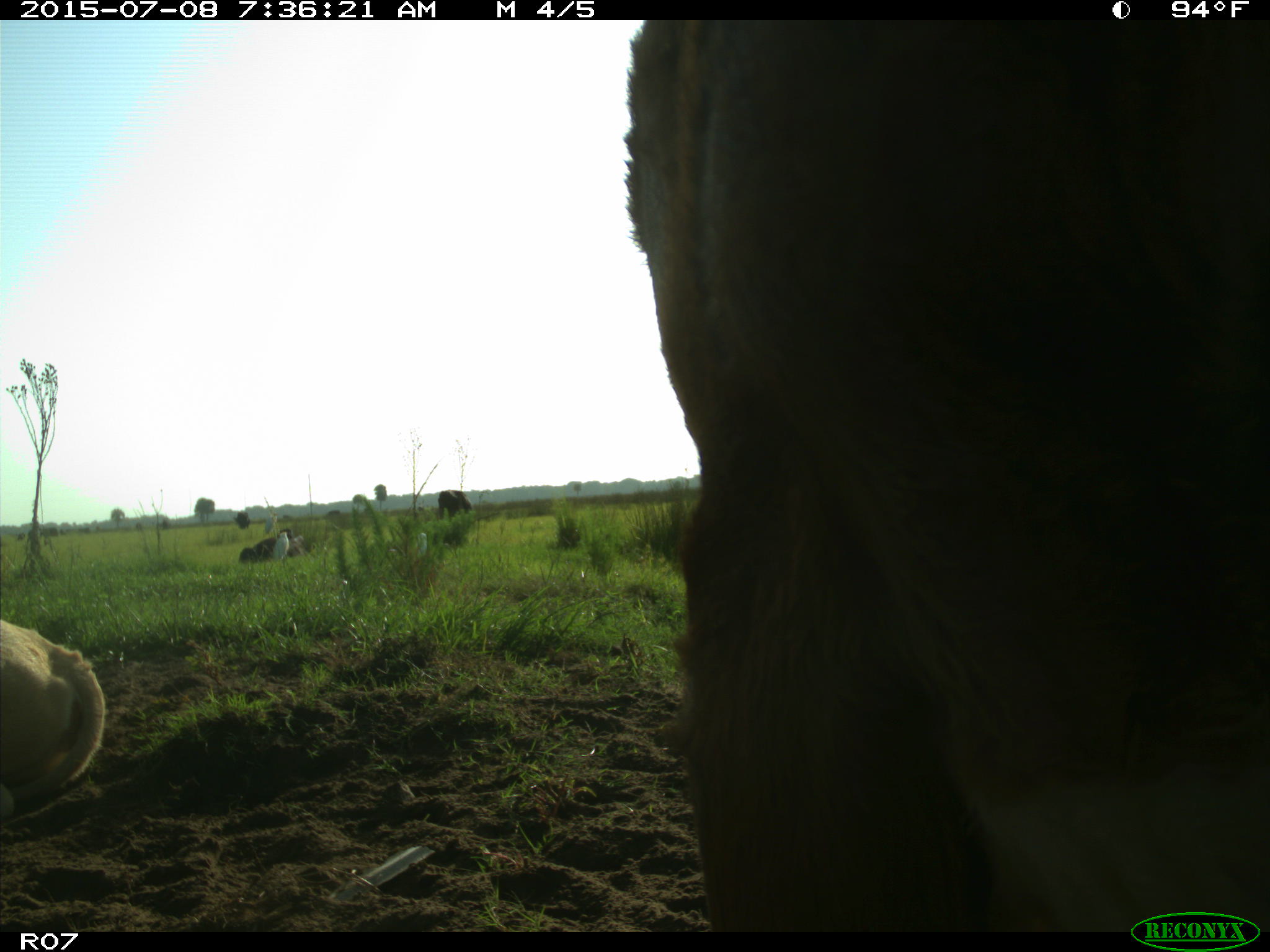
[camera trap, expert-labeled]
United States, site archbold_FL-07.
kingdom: Animalia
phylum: Chordata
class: Mammalia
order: Artiodactyla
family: Bovidae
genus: Bos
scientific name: Bos taurus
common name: domestic cow